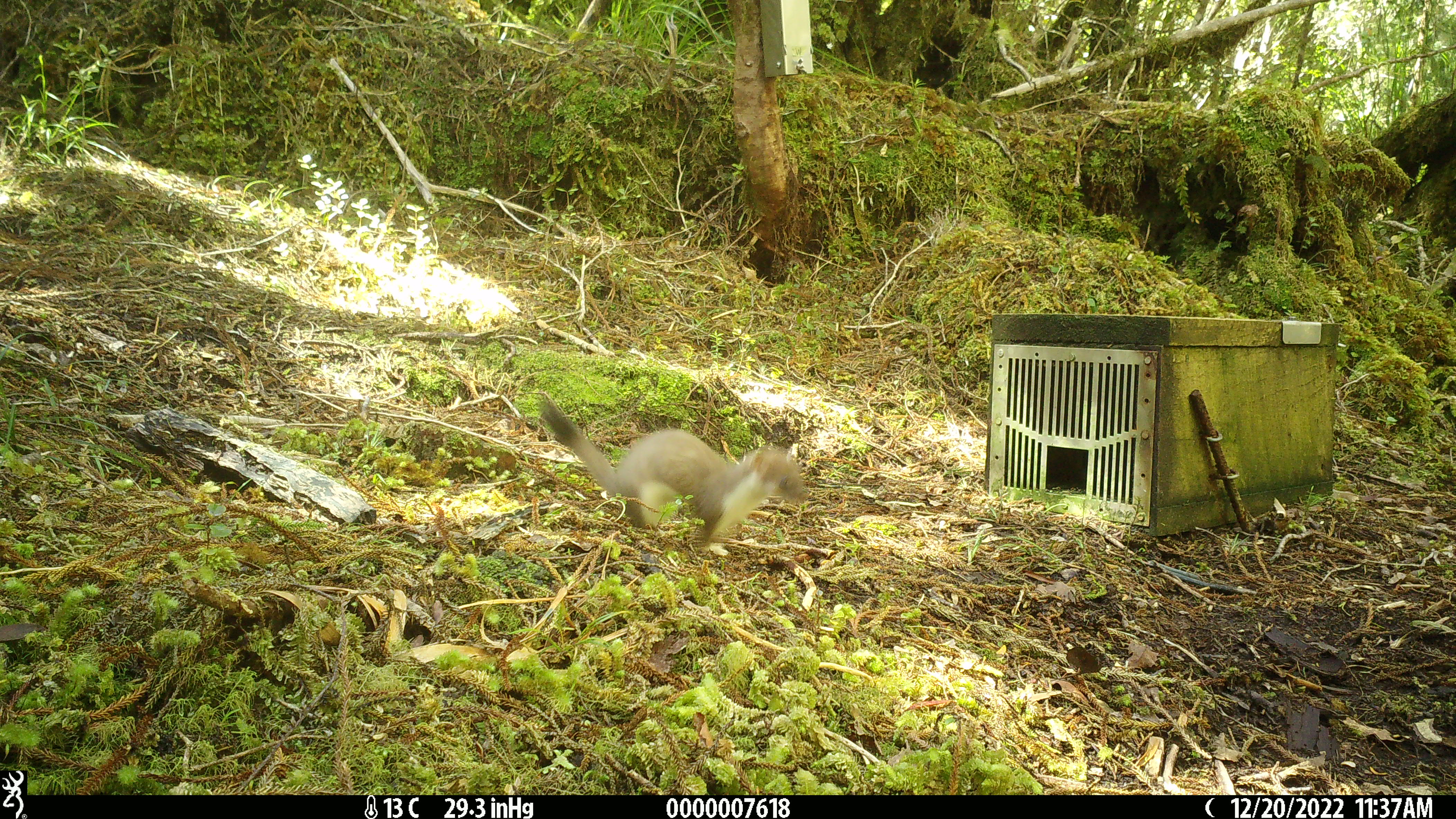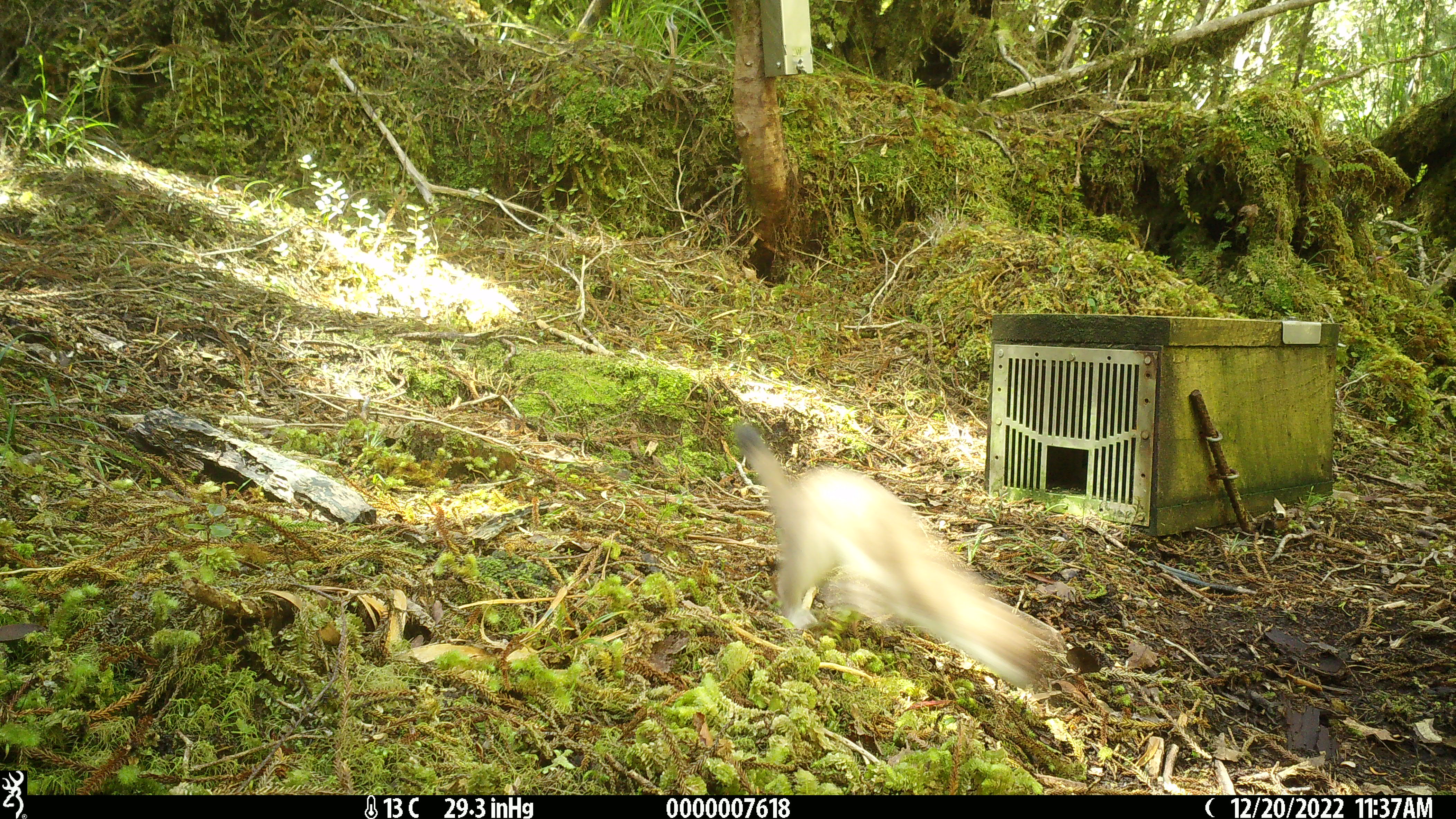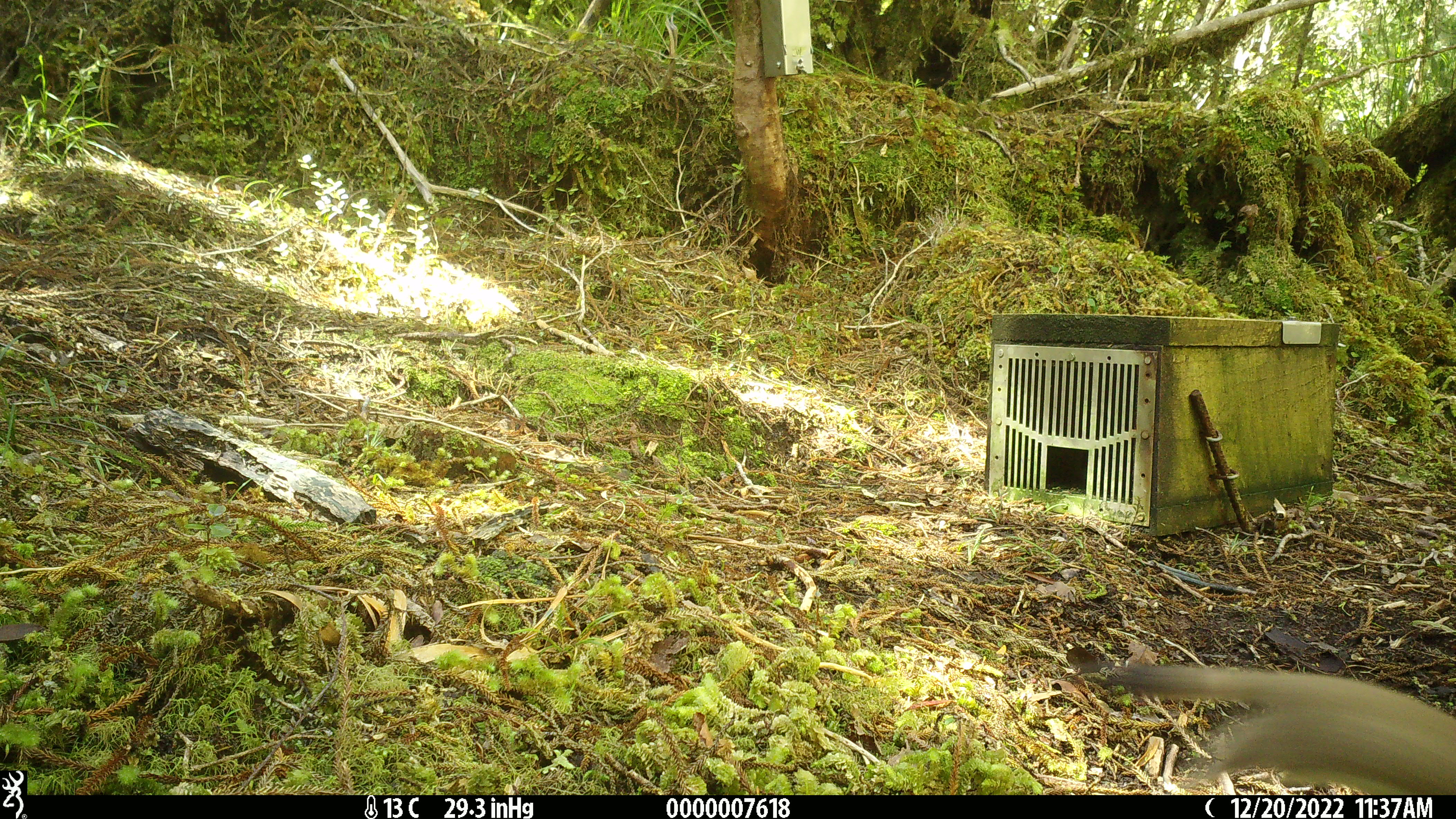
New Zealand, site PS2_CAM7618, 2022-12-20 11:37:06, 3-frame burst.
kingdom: Animalia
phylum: Chordata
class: Mammalia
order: Carnivora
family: Mustelidae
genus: Mustela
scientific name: Mustela erminea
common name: stoat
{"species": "stoat (Mustela erminea)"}